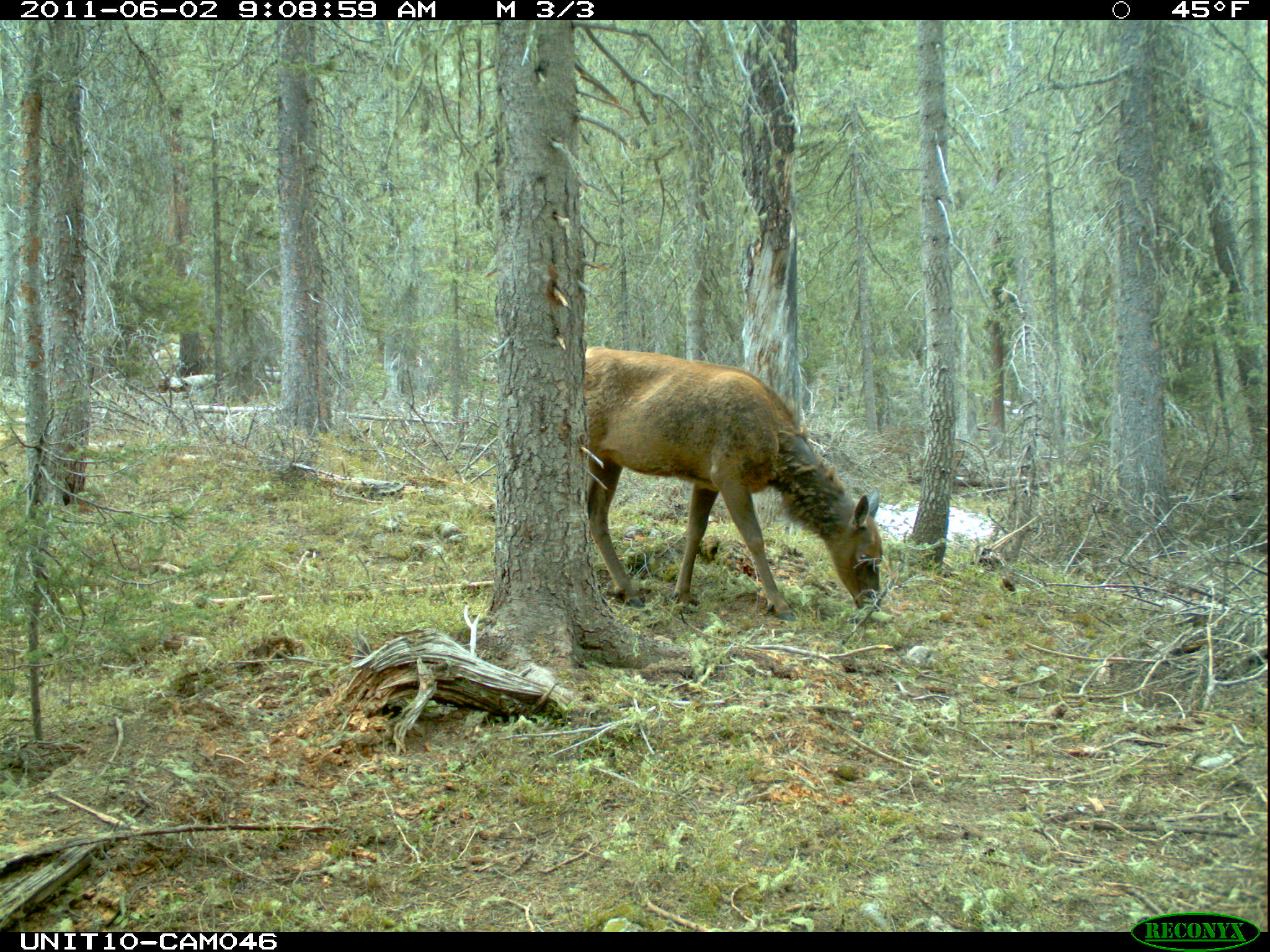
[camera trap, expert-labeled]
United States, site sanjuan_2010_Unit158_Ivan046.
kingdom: Animalia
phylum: Chordata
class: Mammalia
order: Artiodactyla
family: Cervidae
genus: Cervus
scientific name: Cervus elaphus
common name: red deer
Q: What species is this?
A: Cervus elaphus (red deer).